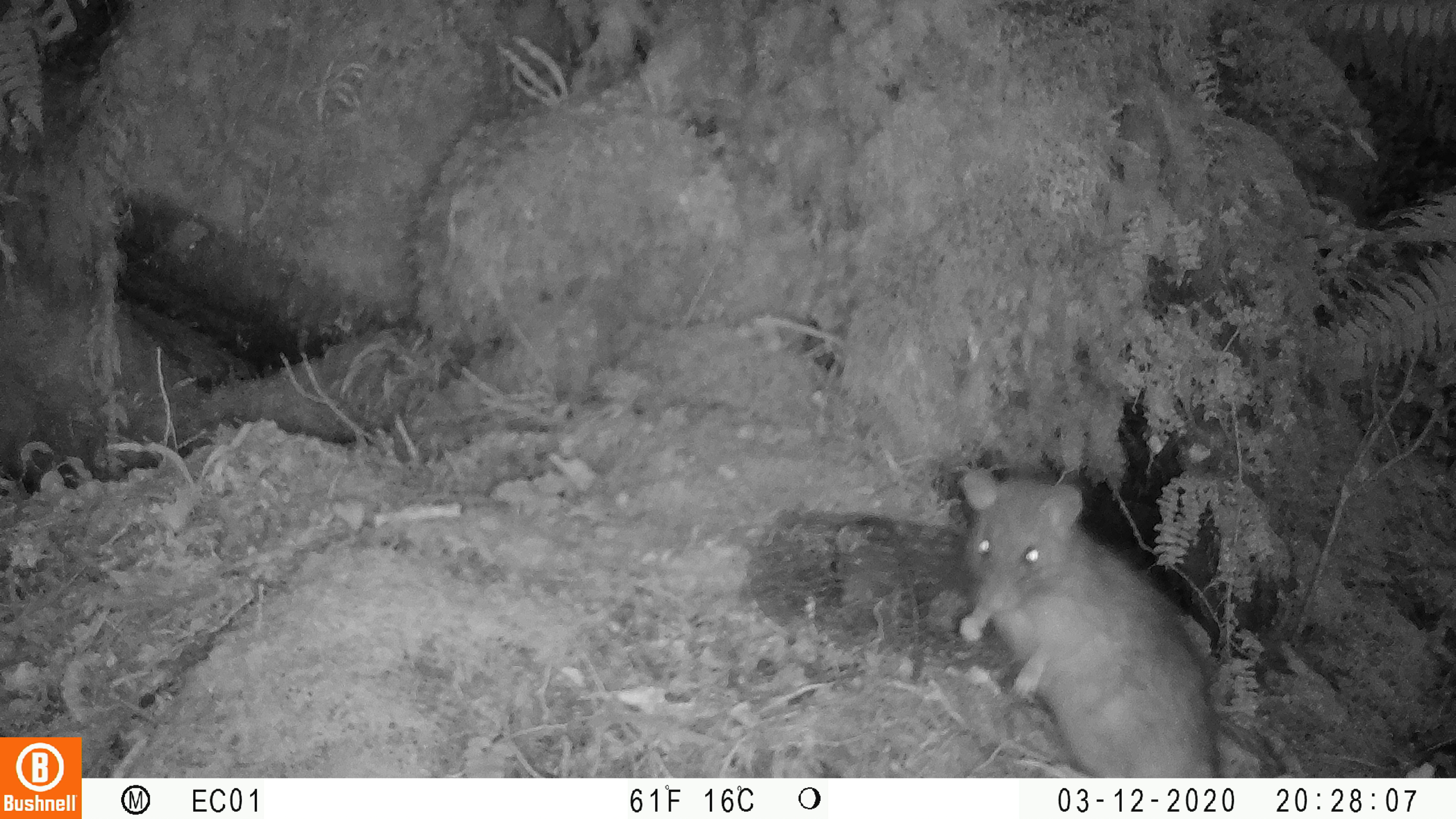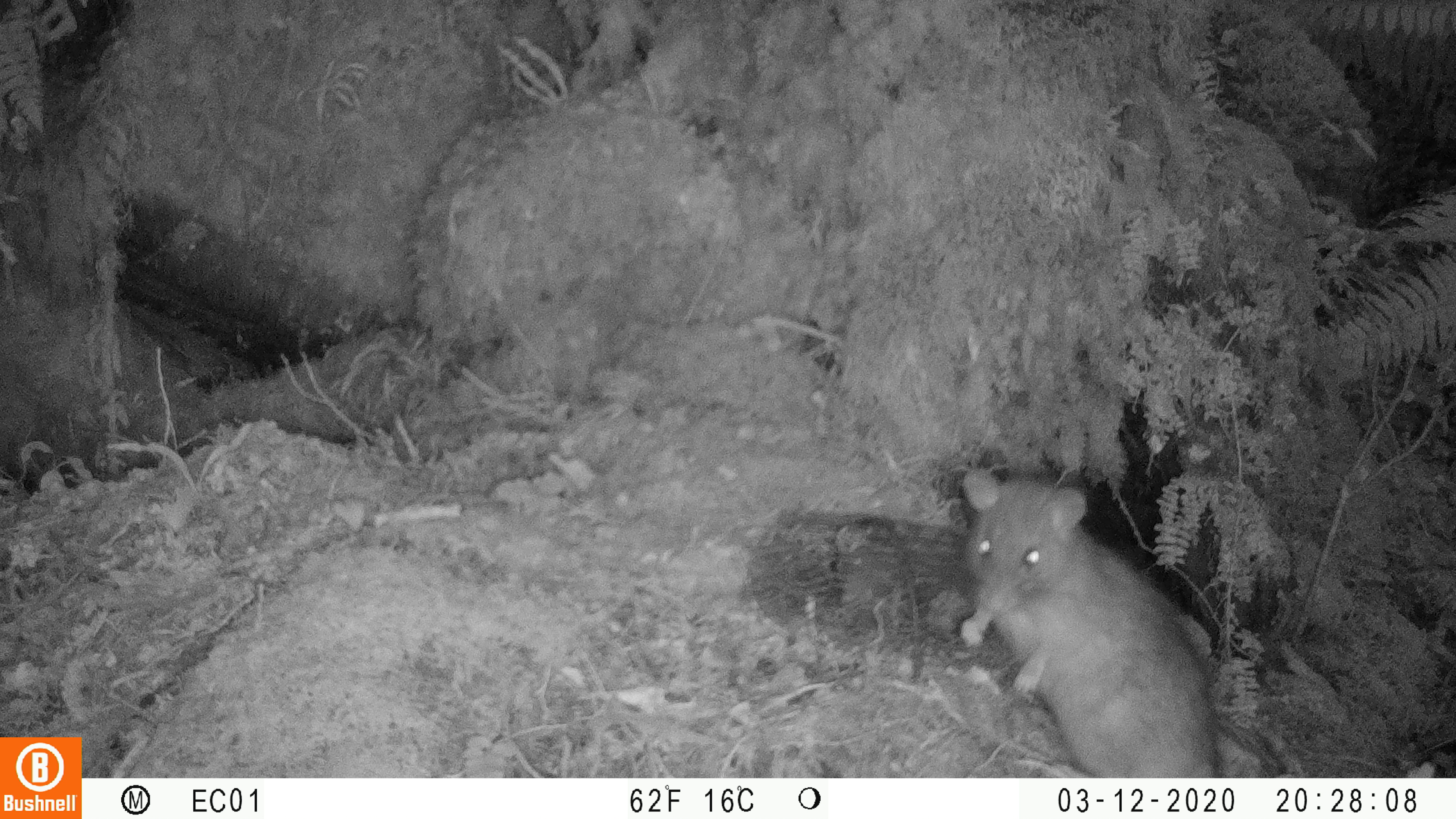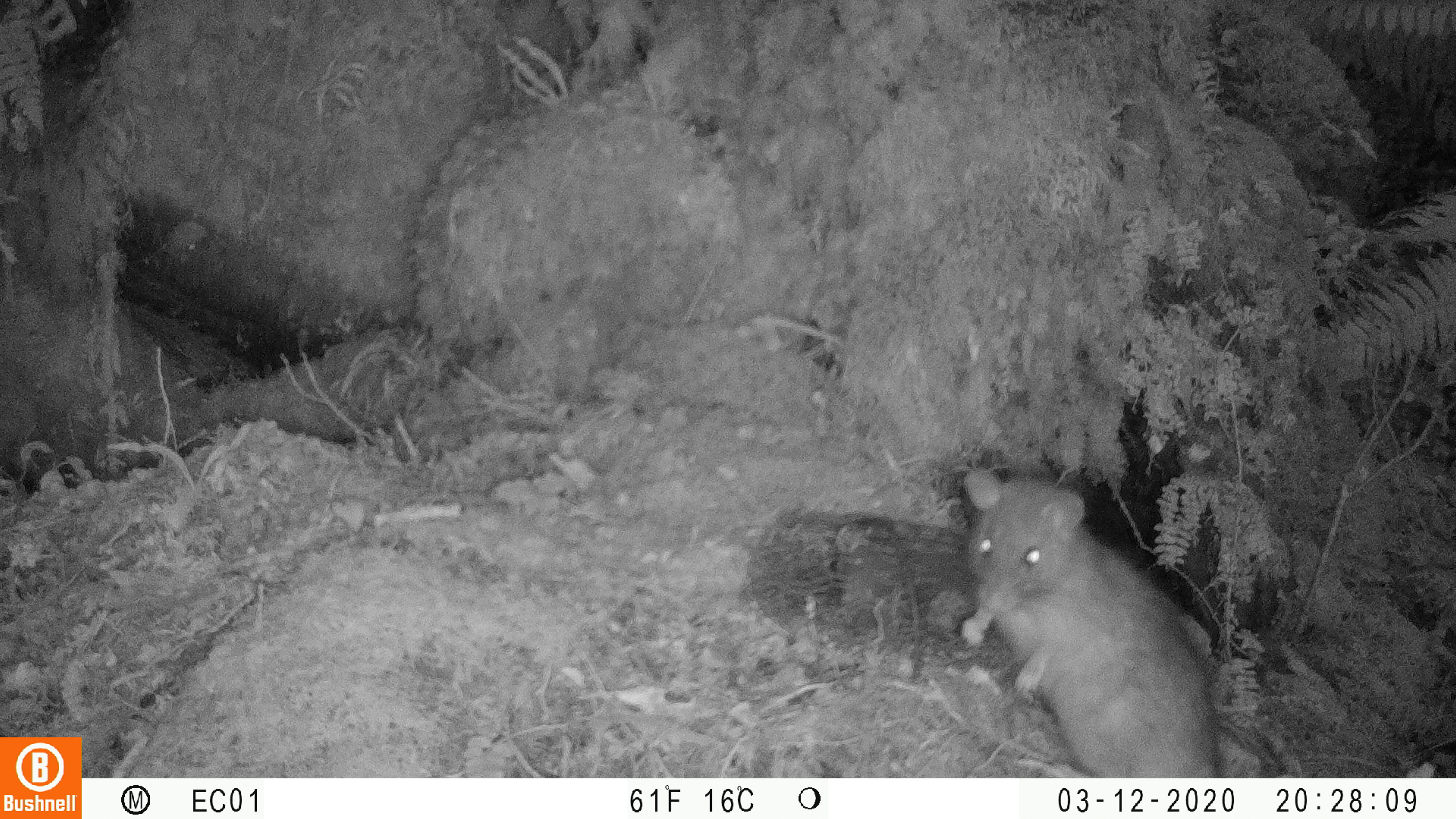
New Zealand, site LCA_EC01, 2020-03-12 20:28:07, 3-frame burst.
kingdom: Animalia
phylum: Chordata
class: Mammalia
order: Rodentia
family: Muridae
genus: Rattus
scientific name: Rattus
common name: rat